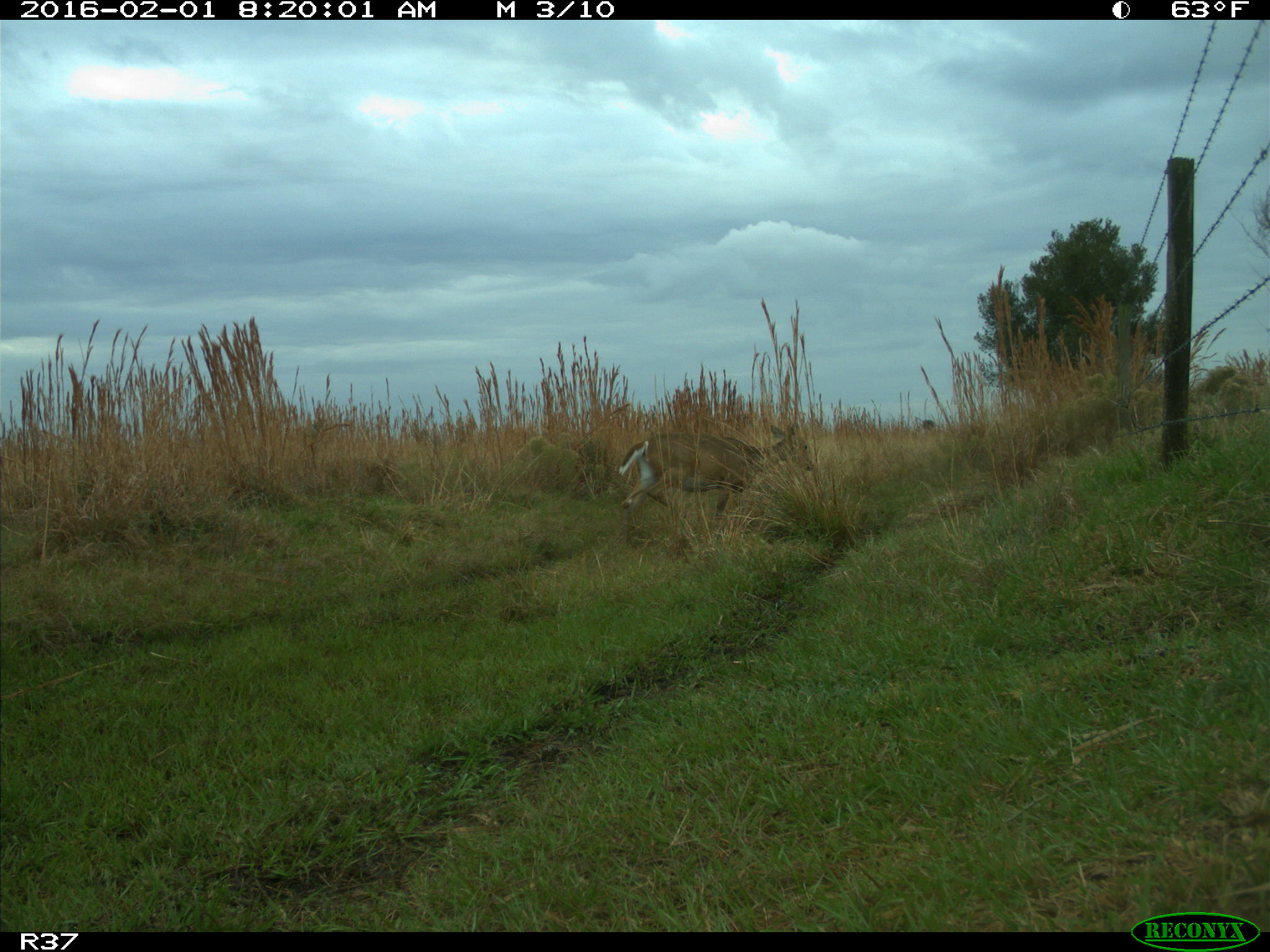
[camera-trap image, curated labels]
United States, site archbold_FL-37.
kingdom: Animalia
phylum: Chordata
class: Mammalia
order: Artiodactyla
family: Cervidae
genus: Odocoileus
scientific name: Odocoileus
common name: deer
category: unidentified deer